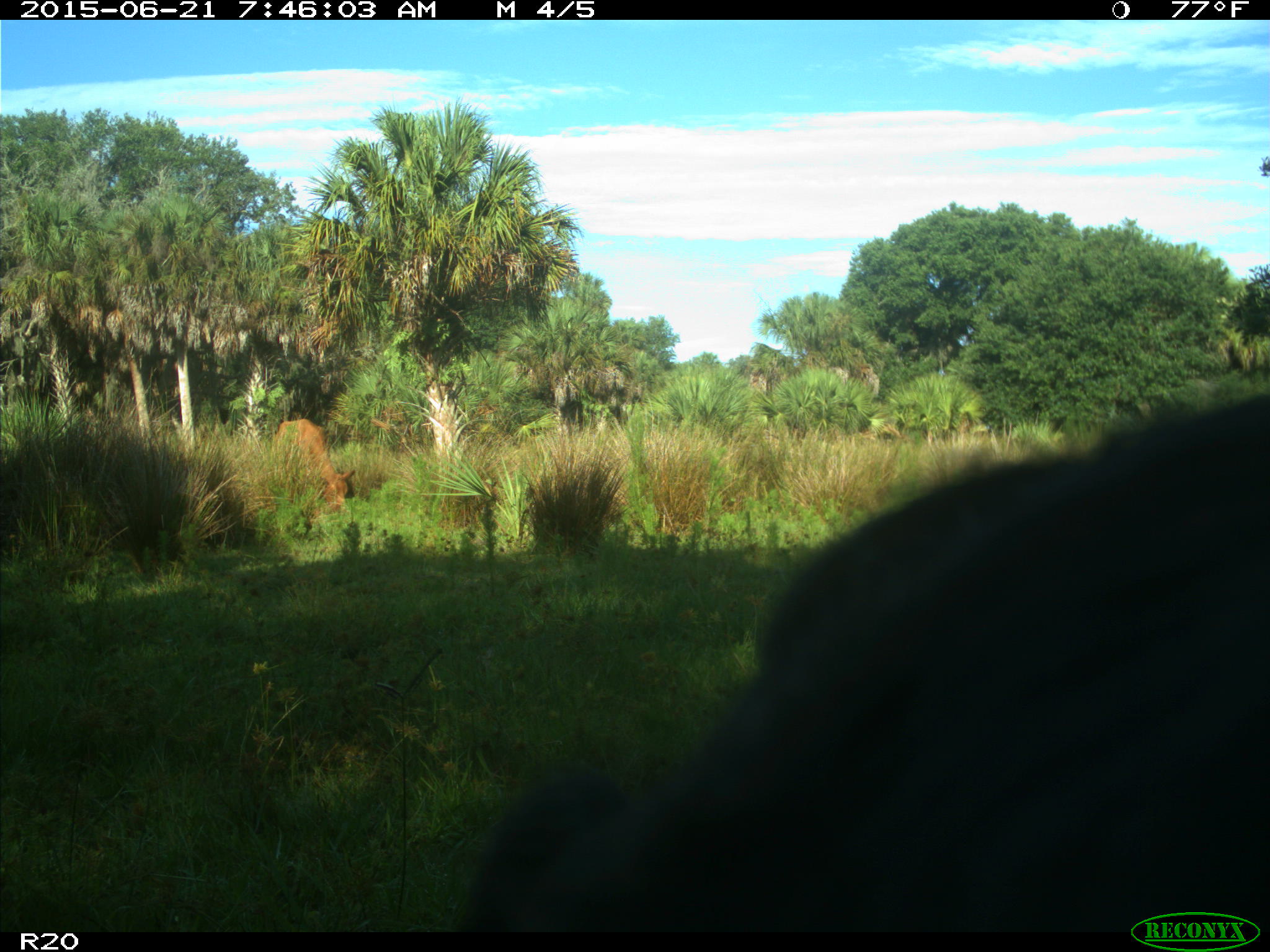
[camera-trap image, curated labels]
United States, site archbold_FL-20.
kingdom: Animalia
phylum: Chordata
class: Mammalia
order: Artiodactyla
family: Bovidae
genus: Bos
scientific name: Bos taurus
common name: domestic cow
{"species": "Bos taurus (domestic cow)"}